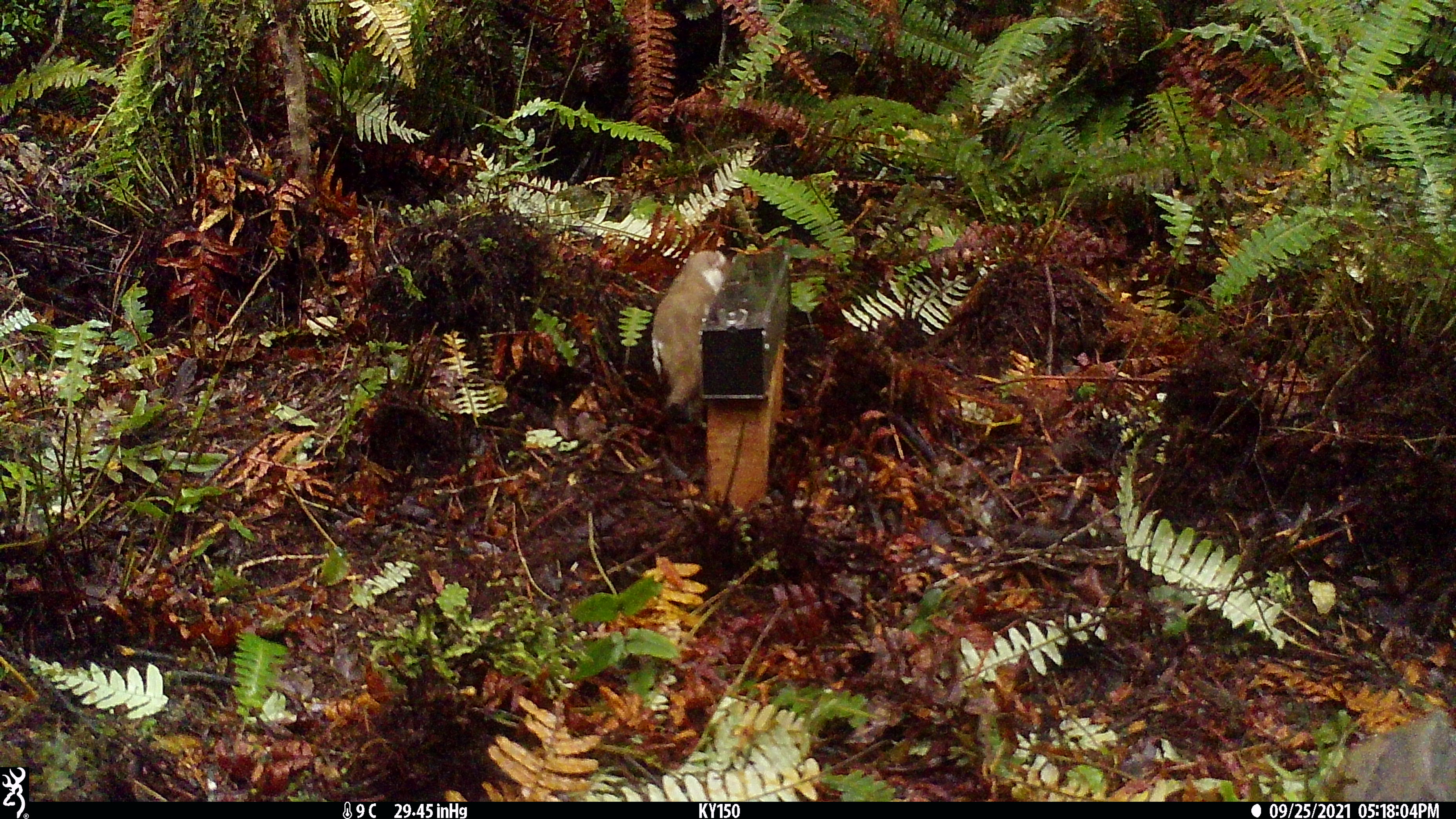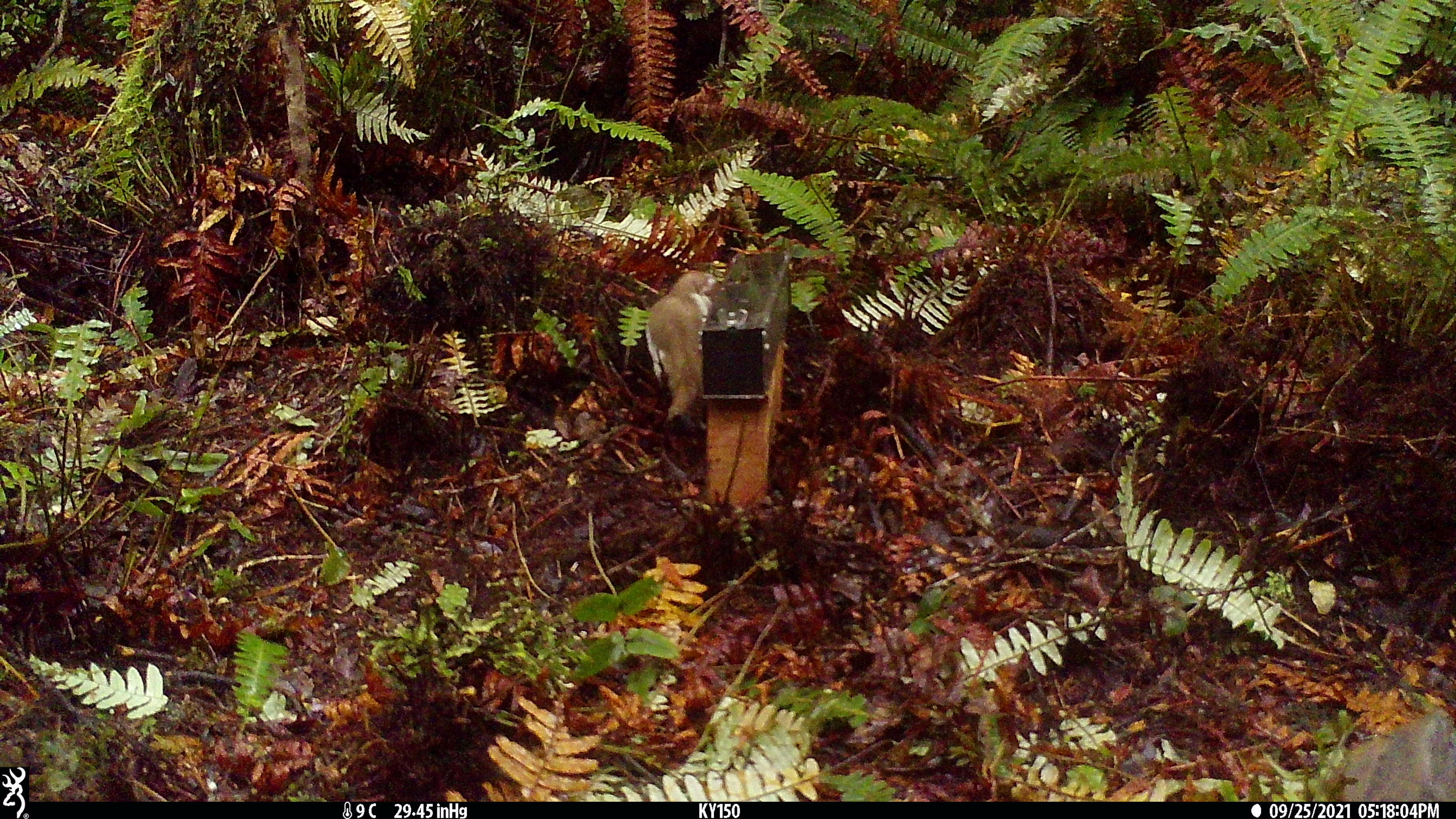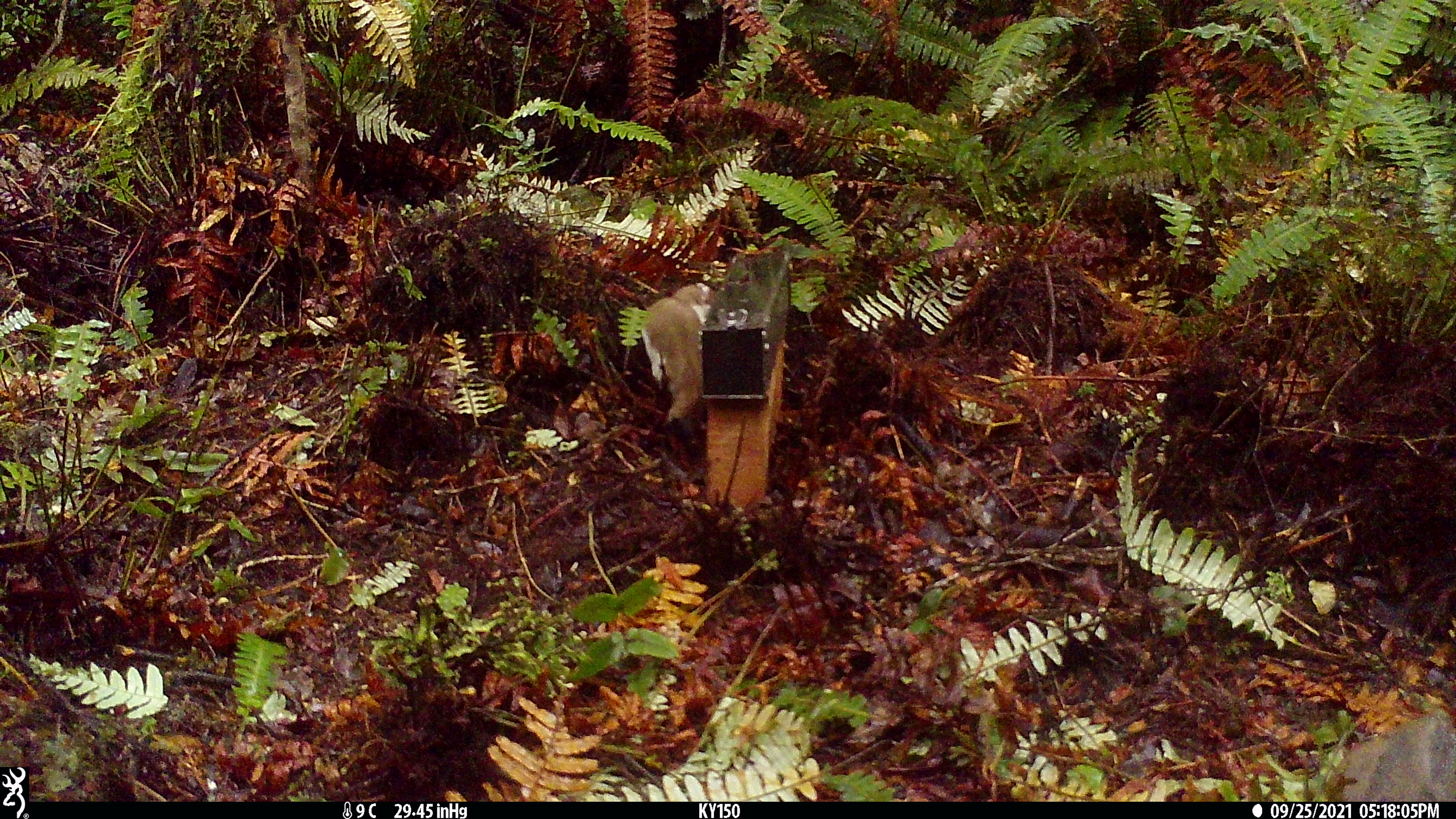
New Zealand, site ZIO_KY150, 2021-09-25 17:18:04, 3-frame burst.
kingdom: Animalia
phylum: Chordata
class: Mammalia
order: Carnivora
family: Mustelidae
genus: Mustela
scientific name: Mustela erminea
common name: stoat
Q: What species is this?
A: Stoat (Mustela erminea).